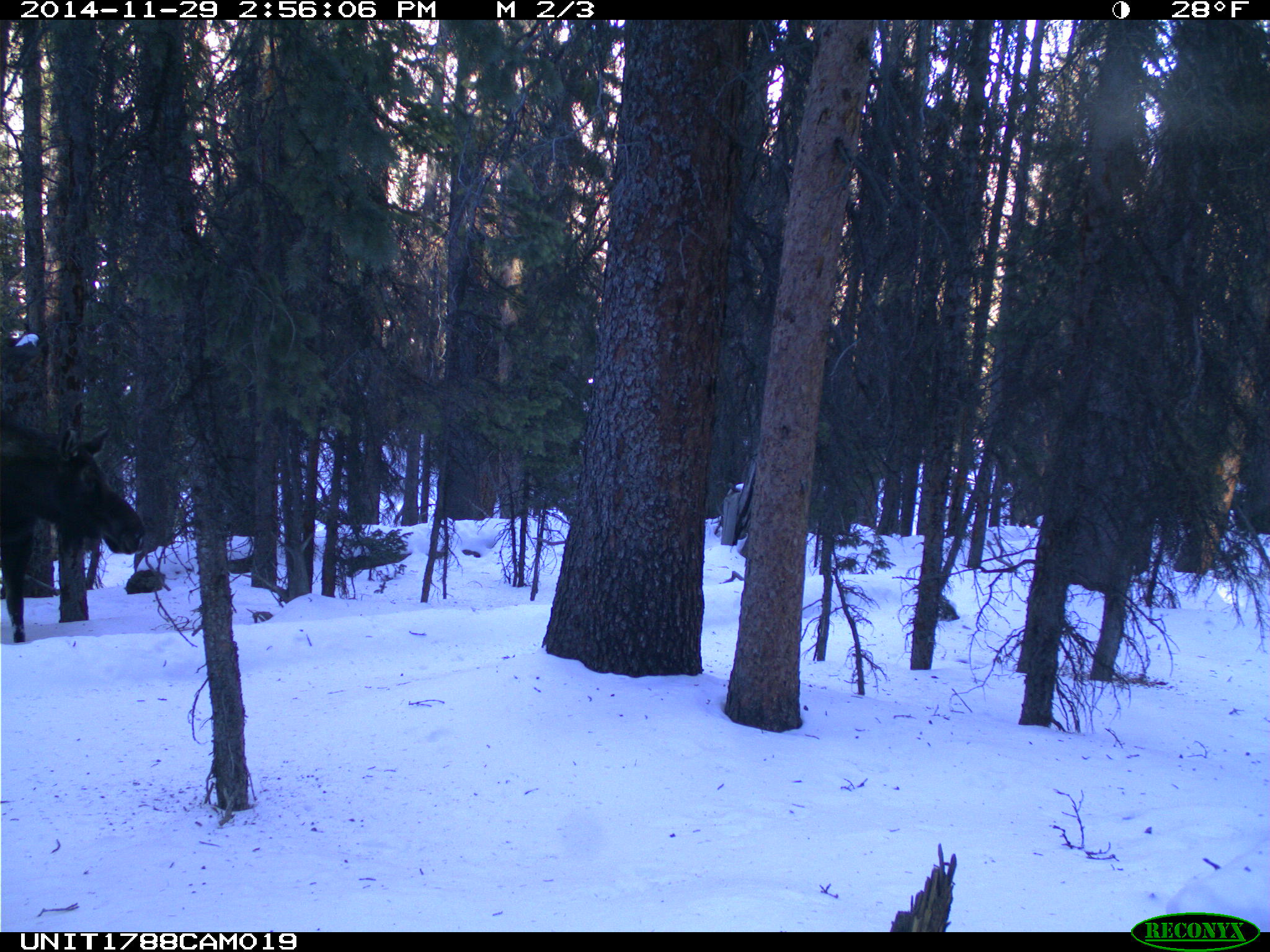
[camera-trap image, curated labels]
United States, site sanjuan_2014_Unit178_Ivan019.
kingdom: Animalia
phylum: Chordata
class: Mammalia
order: Artiodactyla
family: Cervidae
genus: Alces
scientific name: Alces alces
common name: moose